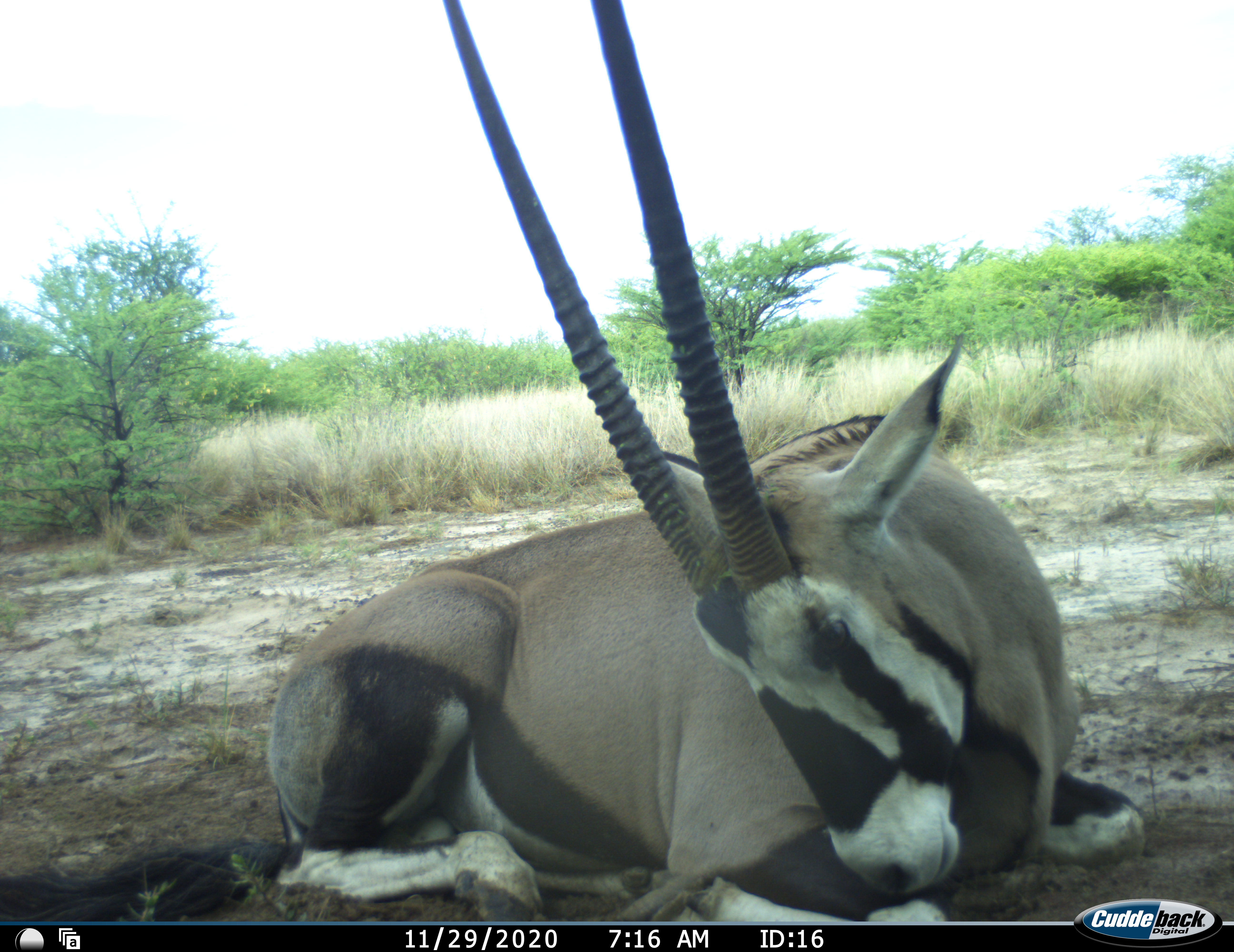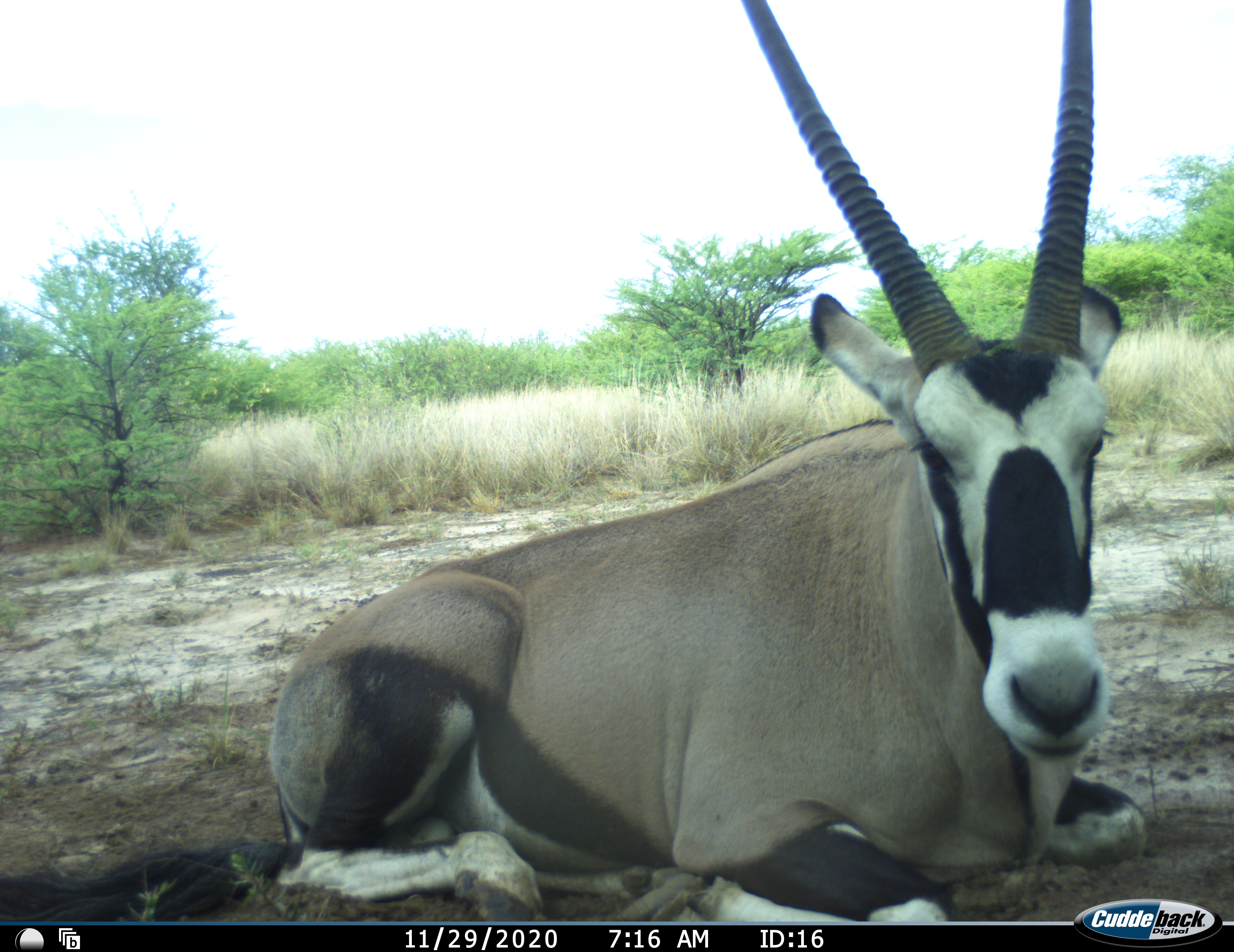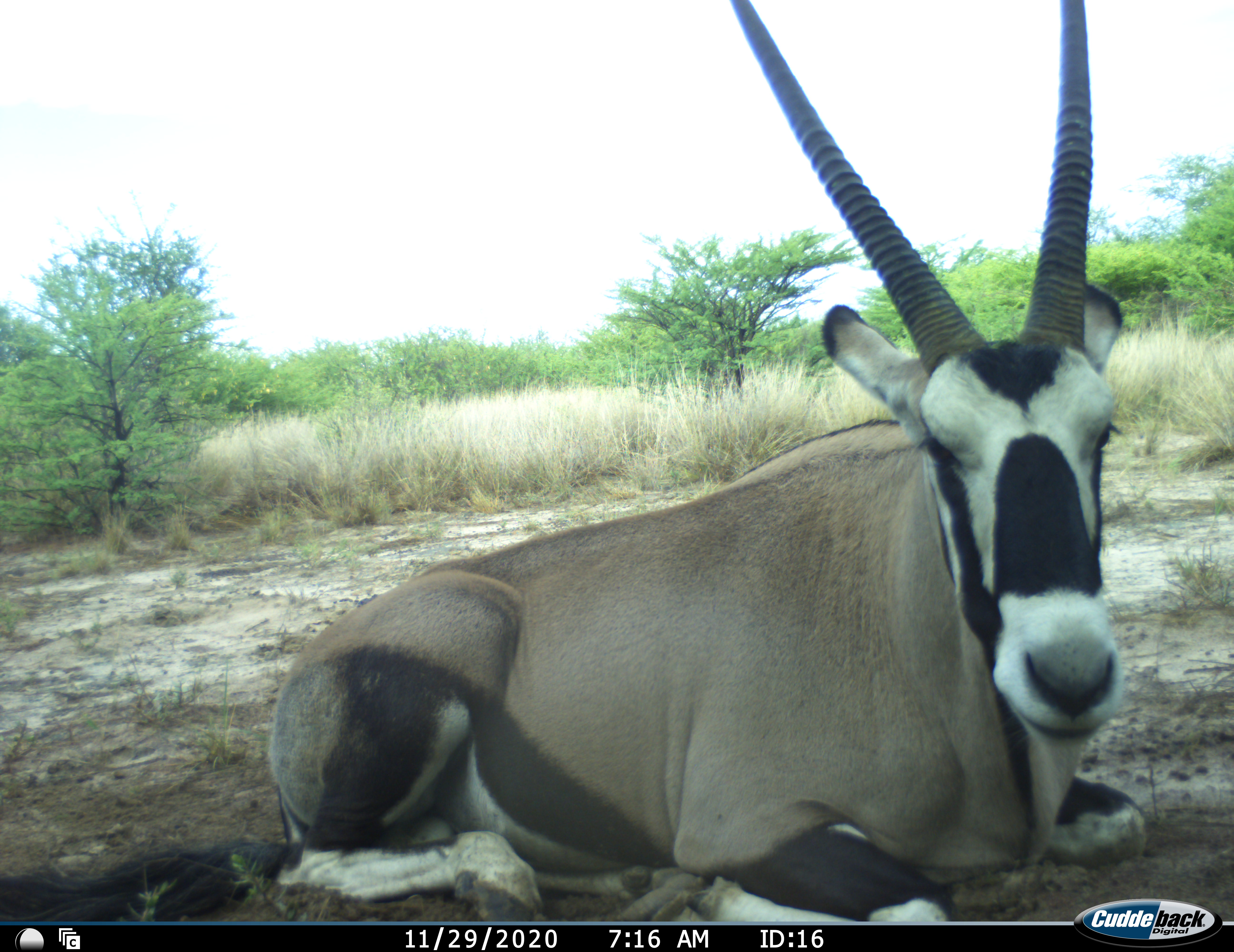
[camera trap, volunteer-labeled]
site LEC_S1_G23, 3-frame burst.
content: unidentified animal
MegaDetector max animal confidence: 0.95